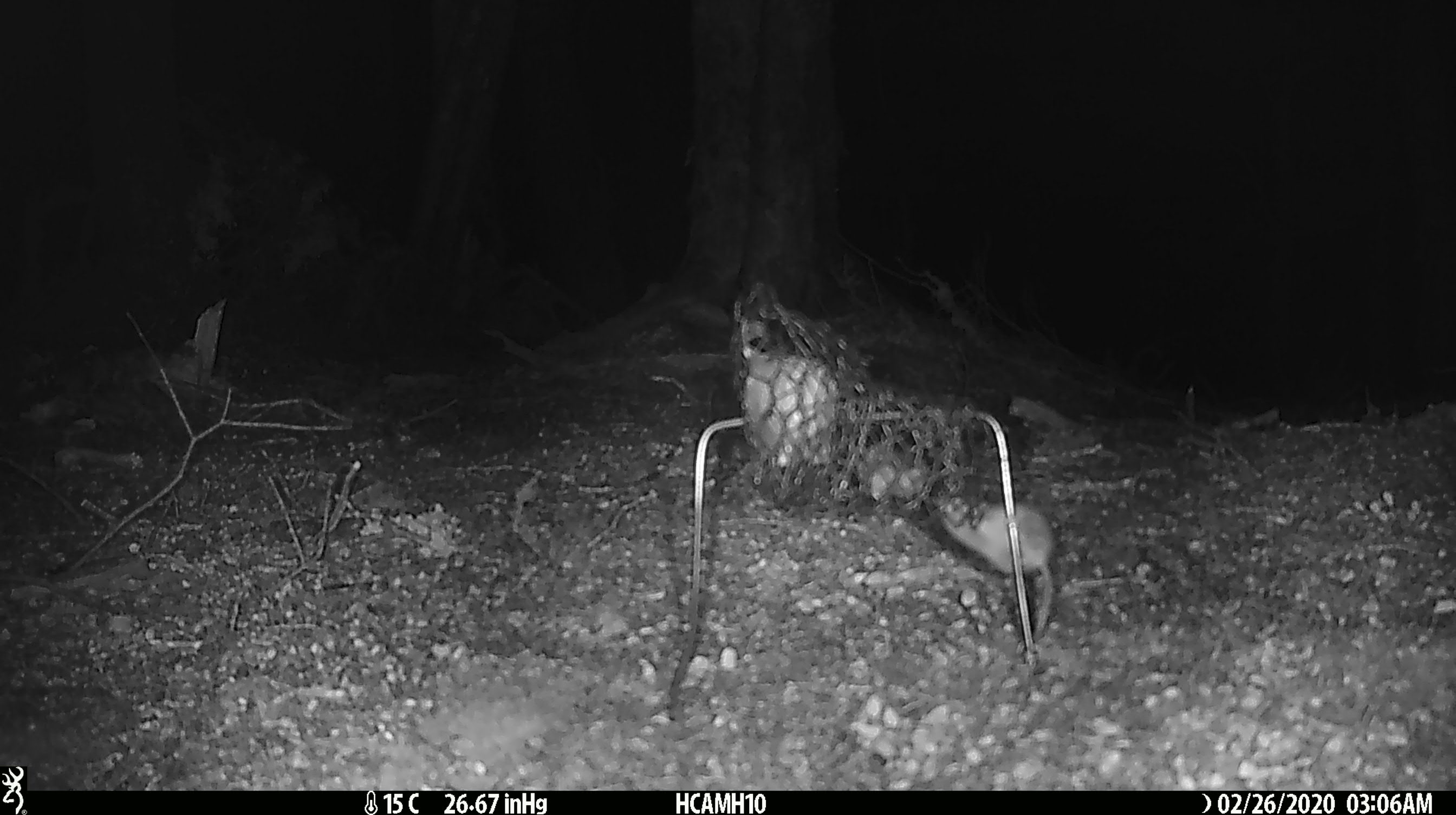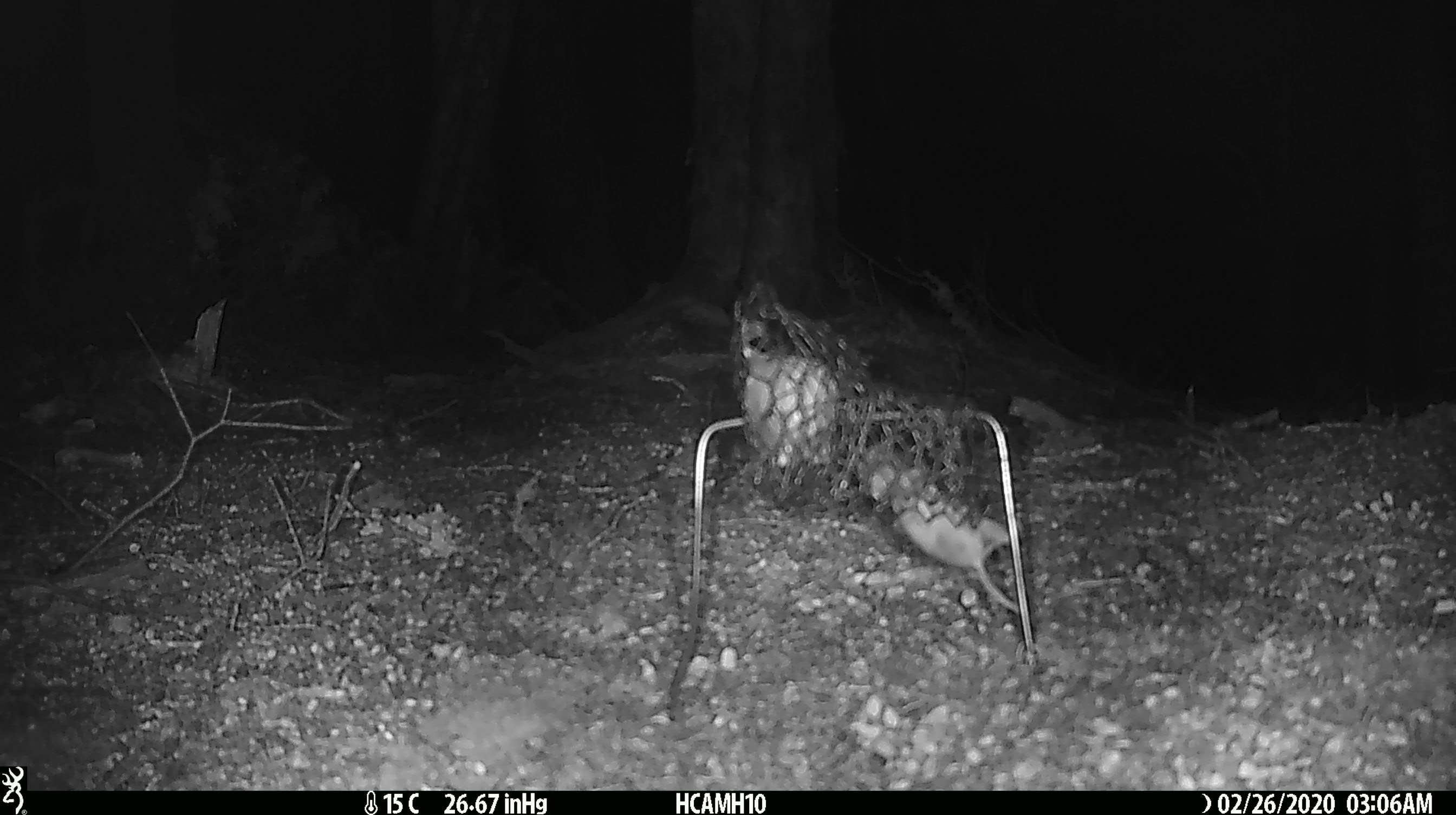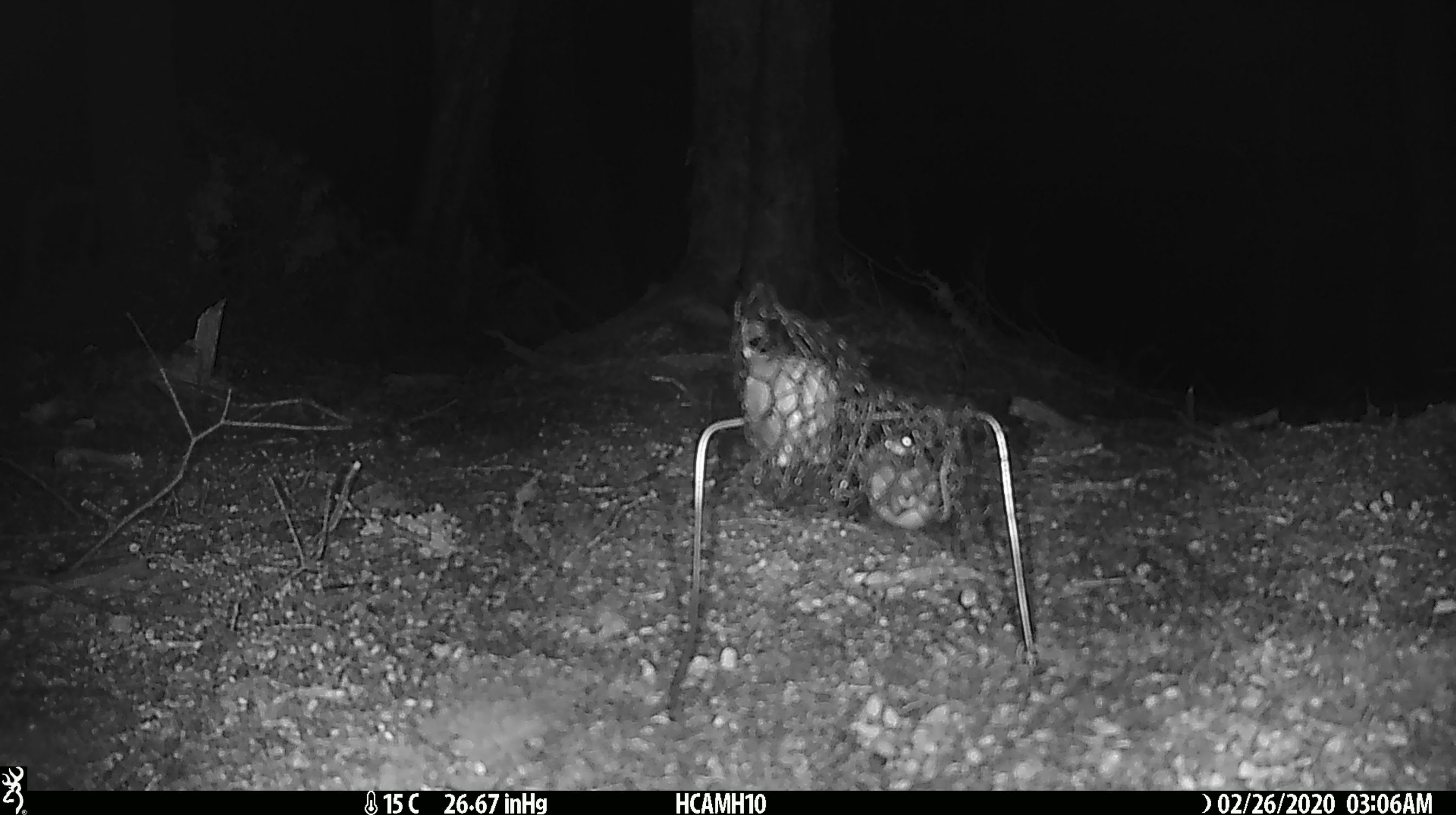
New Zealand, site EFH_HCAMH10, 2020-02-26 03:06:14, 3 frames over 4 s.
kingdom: Animalia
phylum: Chordata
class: Mammalia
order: Rodentia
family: Muridae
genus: Mus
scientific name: Mus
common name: mouse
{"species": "mouse (Mus)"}